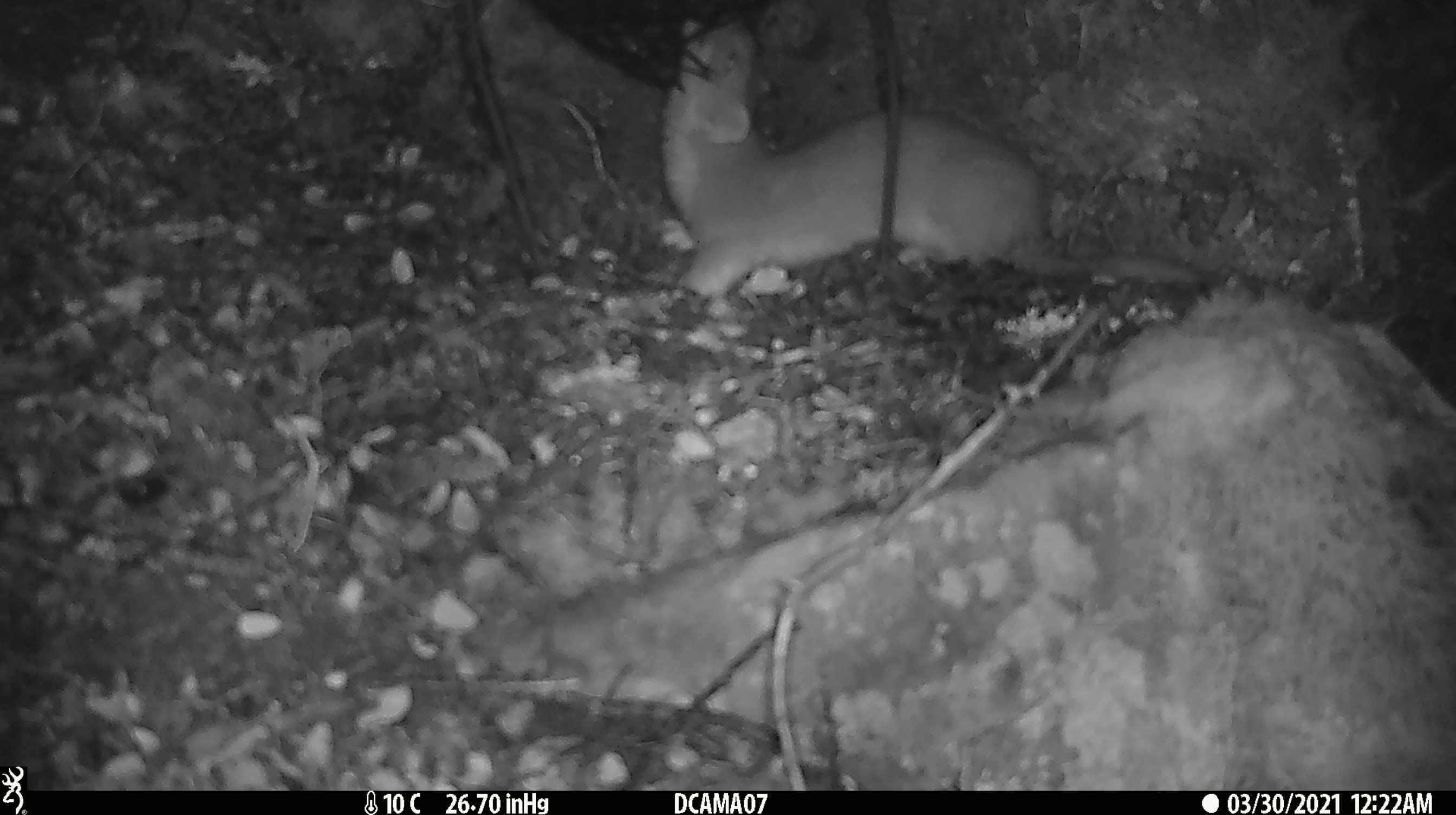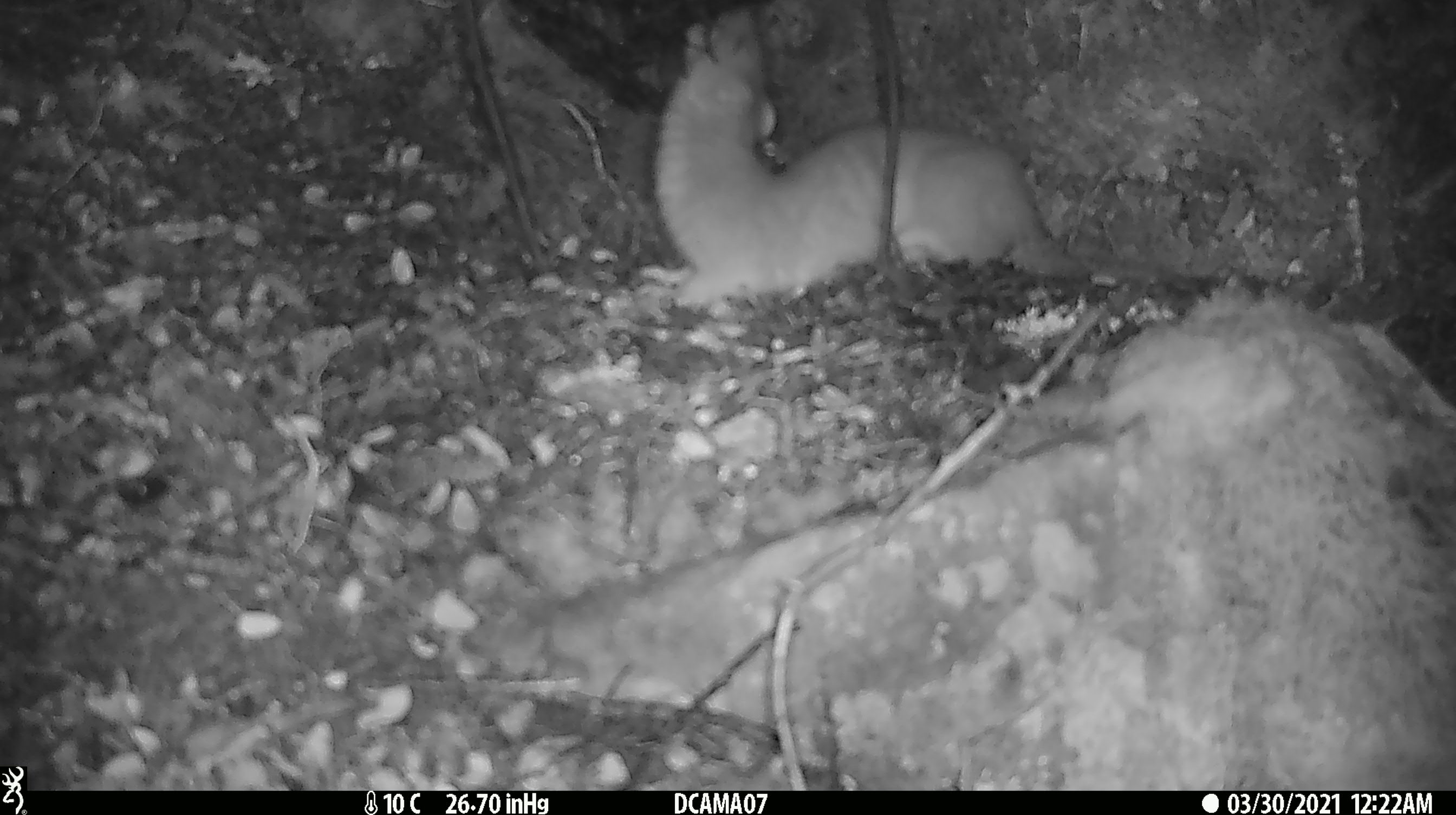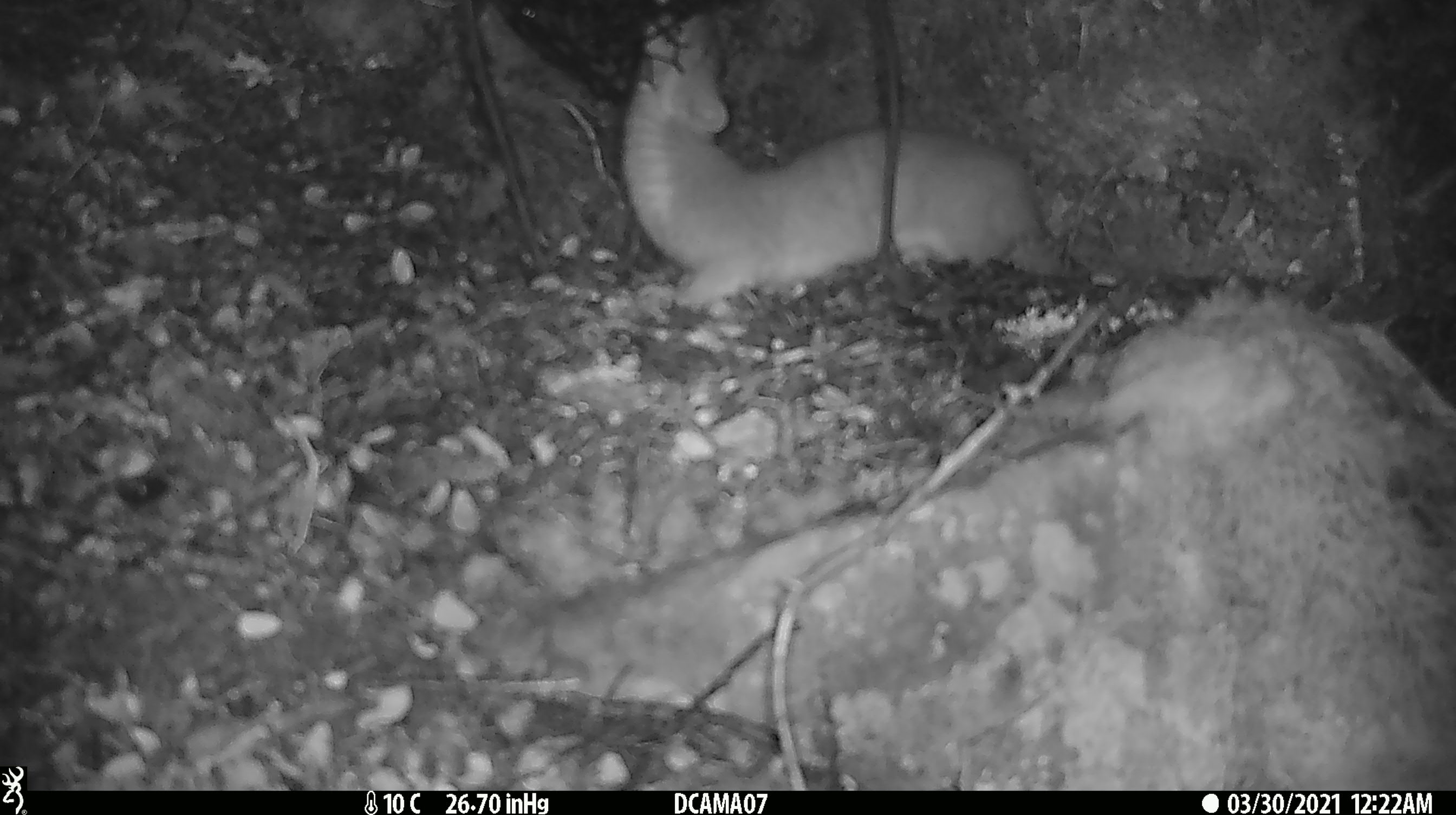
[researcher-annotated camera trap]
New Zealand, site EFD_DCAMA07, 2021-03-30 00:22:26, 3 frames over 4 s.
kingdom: Animalia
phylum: Chordata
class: Mammalia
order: Carnivora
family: Mustelidae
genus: Mustela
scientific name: Mustela erminea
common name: stoat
Stoat (Mustela erminea).